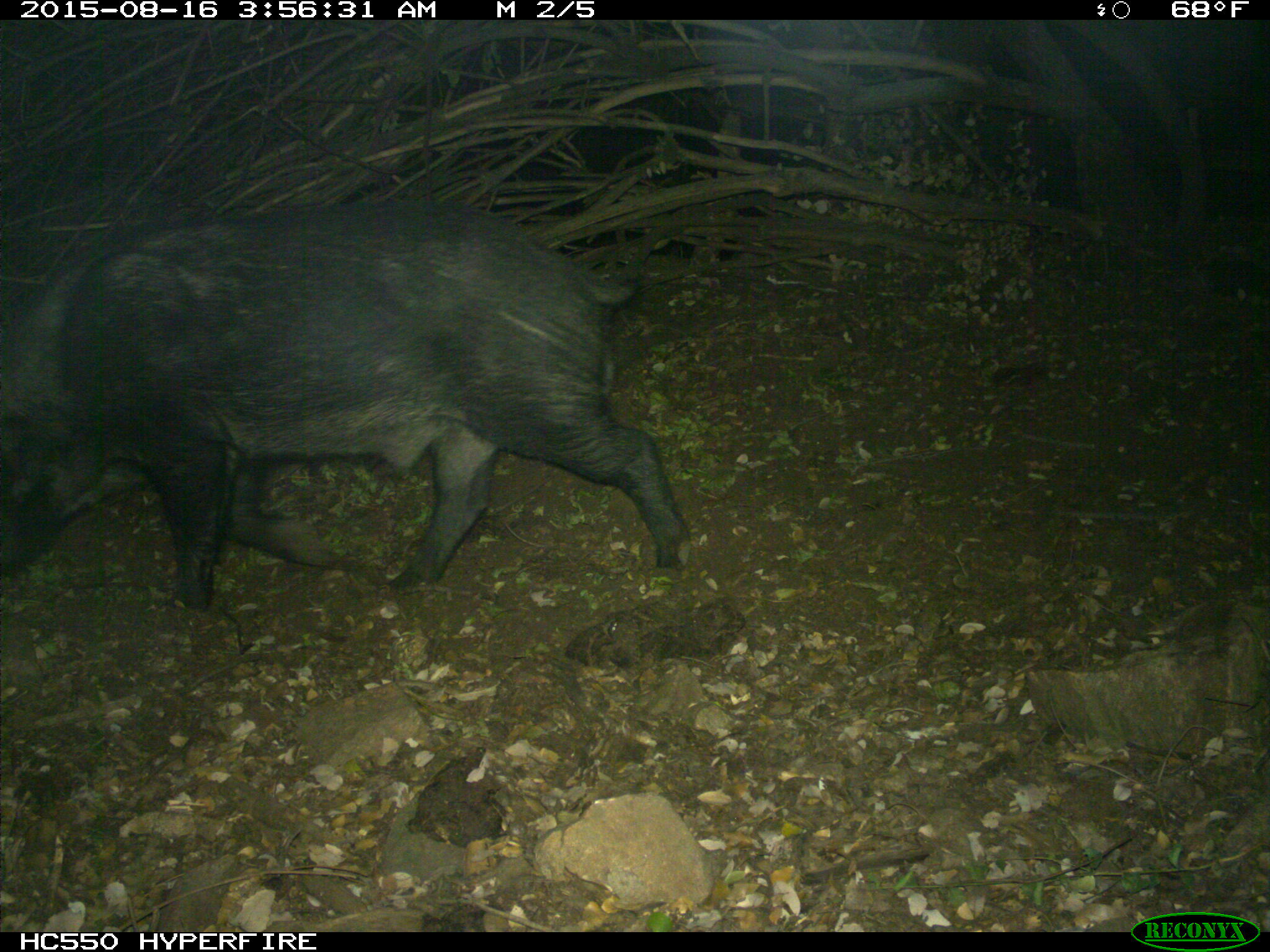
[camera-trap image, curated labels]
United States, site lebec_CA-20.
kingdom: Animalia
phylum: Chordata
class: Mammalia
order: Artiodactyla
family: Suidae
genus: Sus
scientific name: Sus scrofa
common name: wild boar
Sus scrofa (wild boar).